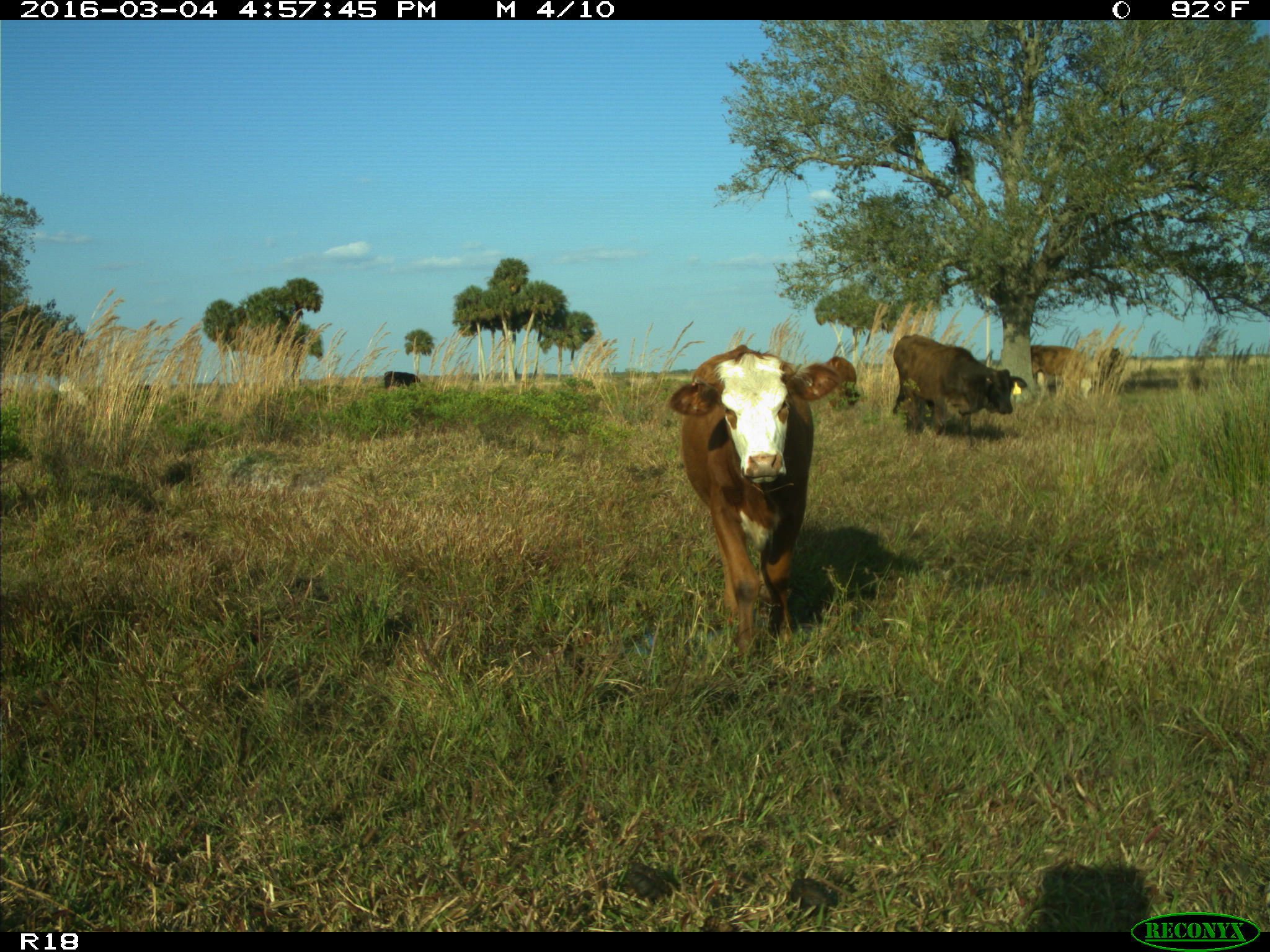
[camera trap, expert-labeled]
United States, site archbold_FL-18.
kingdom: Animalia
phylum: Chordata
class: Mammalia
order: Artiodactyla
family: Bovidae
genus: Bos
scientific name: Bos taurus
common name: domestic cow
Bos taurus (domestic cow).